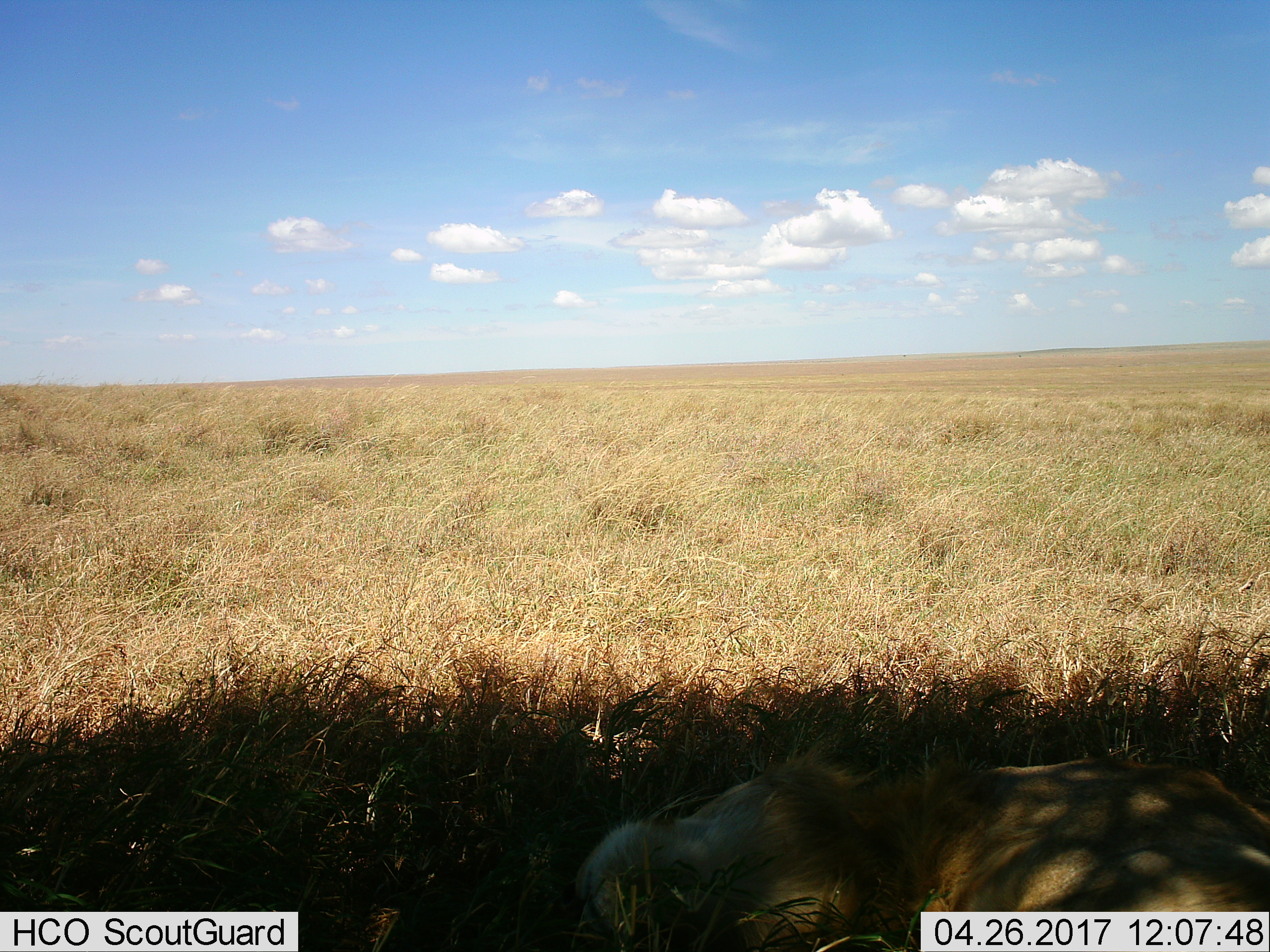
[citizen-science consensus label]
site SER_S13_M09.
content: unidentified animal